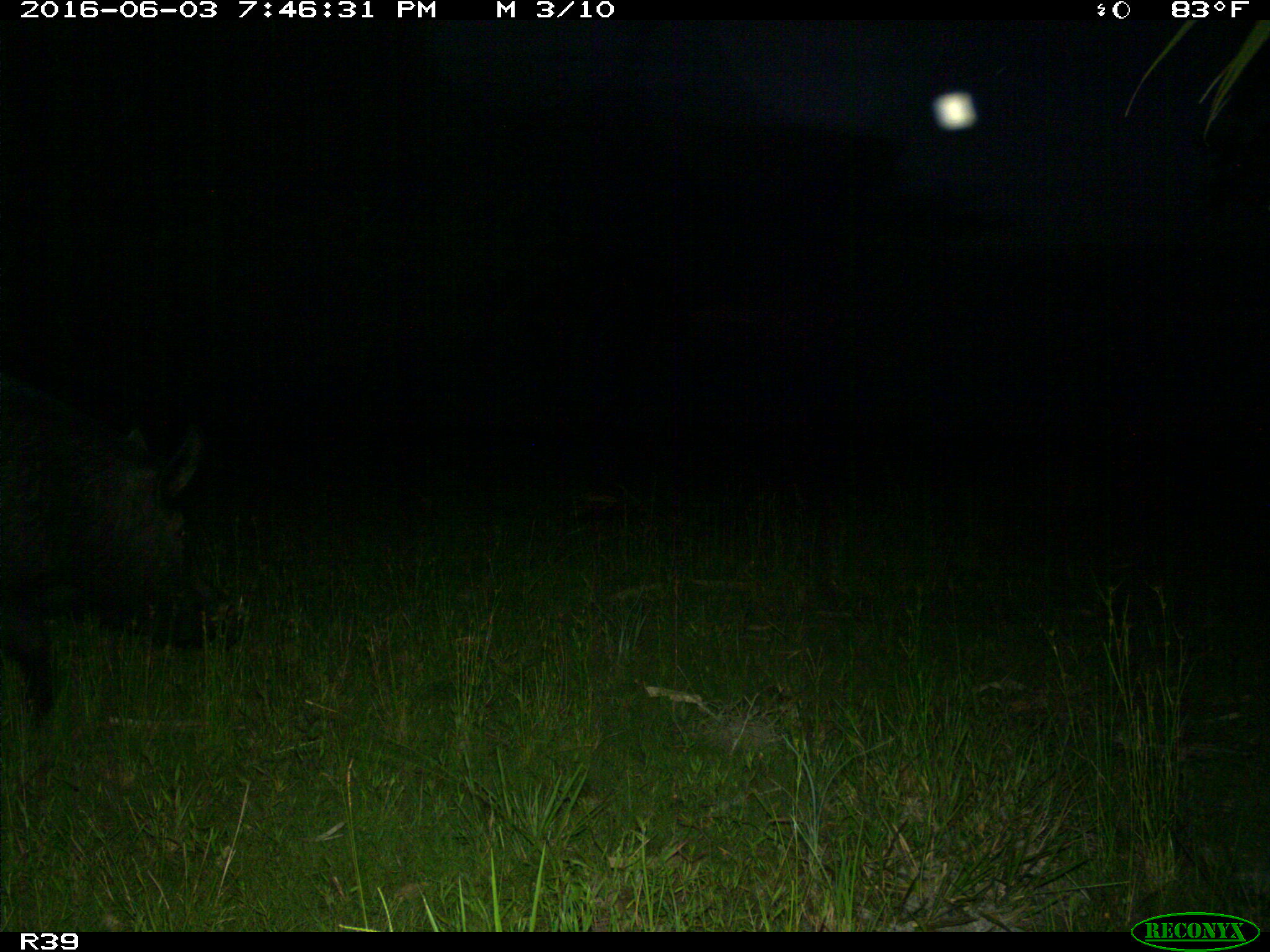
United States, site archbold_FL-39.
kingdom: Animalia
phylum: Chordata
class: Mammalia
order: Artiodactyla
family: Suidae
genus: Sus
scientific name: Sus scrofa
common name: wild boar